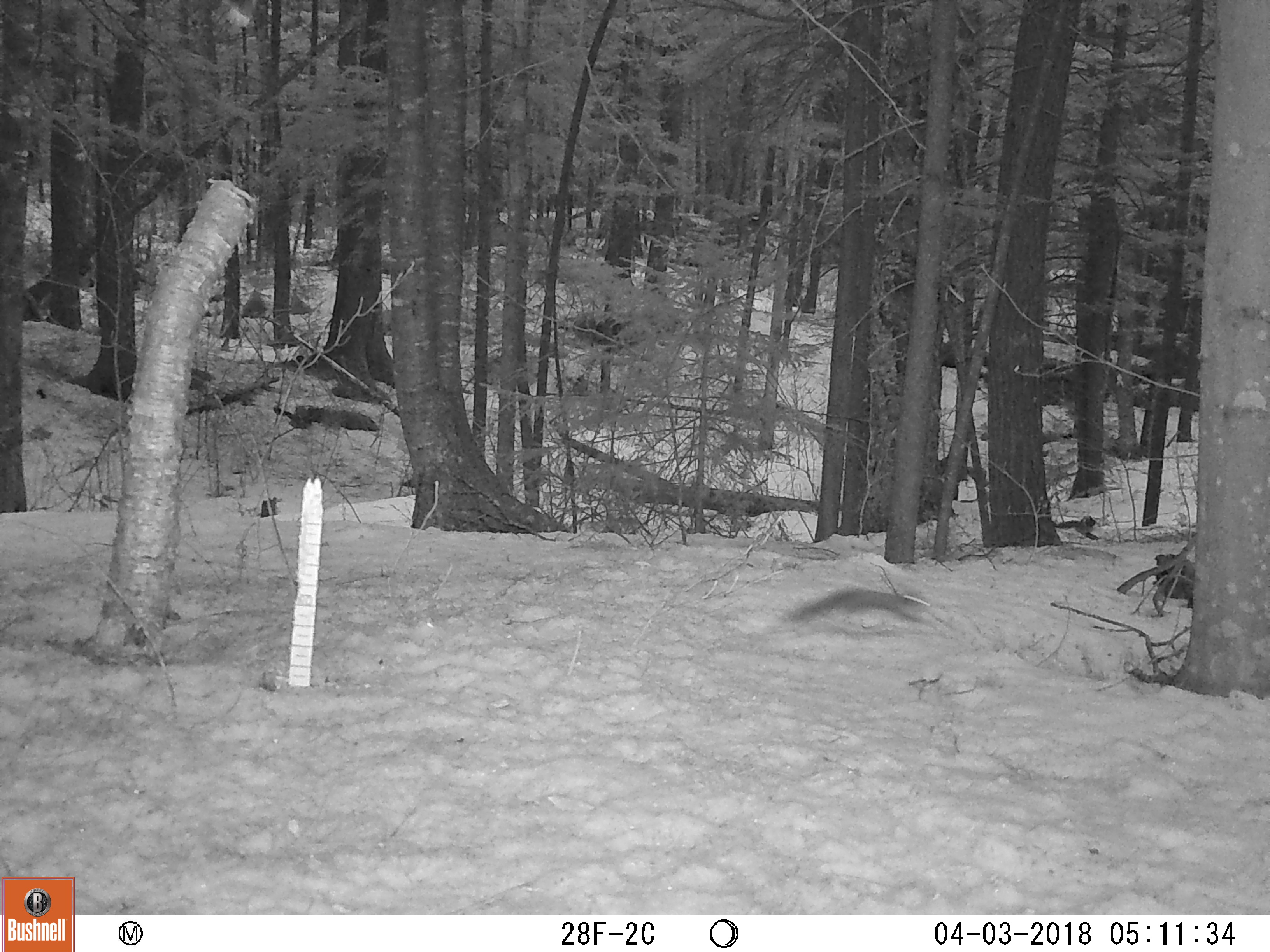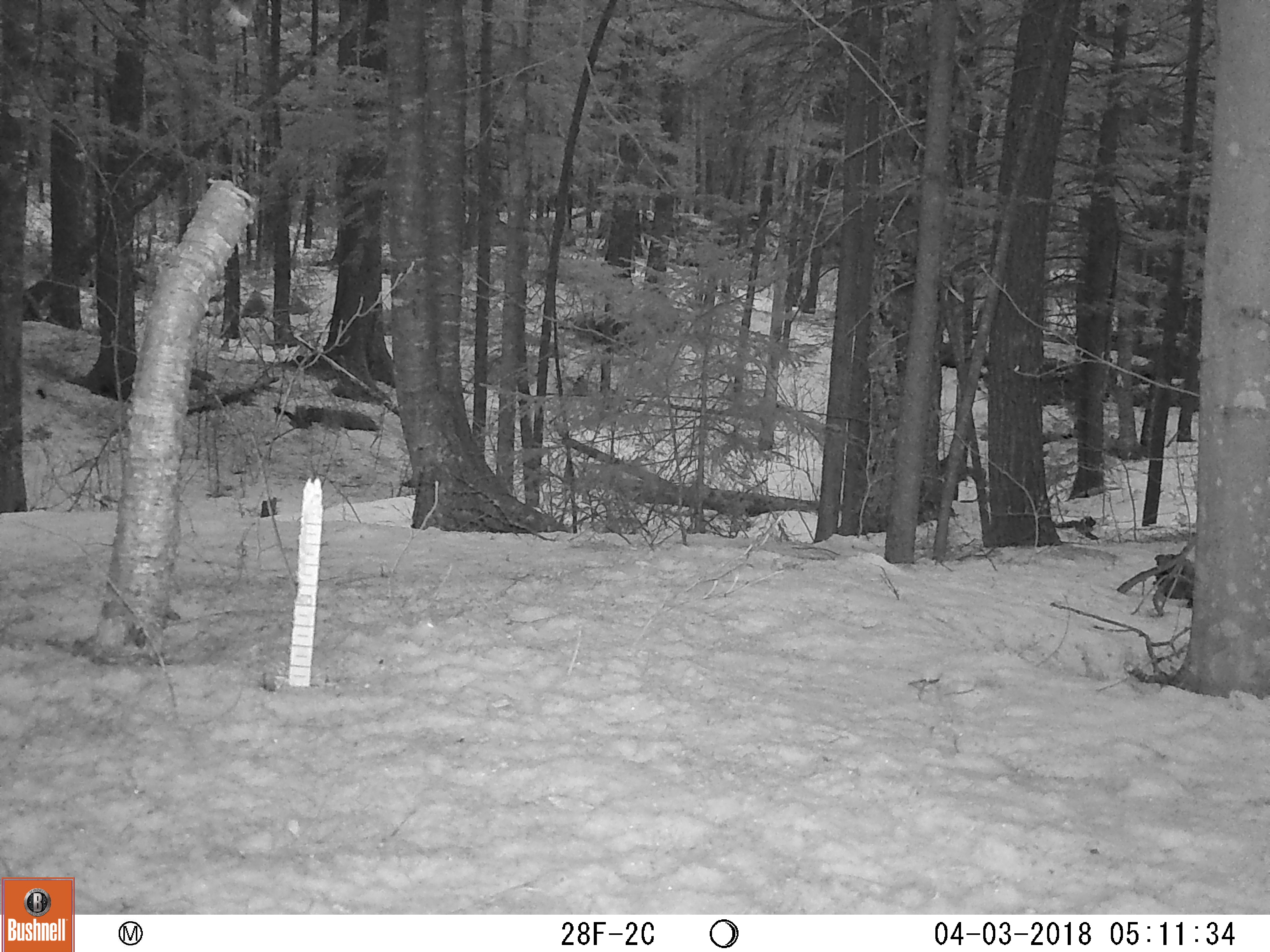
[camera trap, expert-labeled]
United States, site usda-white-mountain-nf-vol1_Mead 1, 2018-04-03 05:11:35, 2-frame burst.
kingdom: Animalia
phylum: Chordata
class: Mammalia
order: Rodentia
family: Sciuridae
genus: Tamiasciurus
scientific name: Tamiasciurus hudsonicus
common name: red squirrel